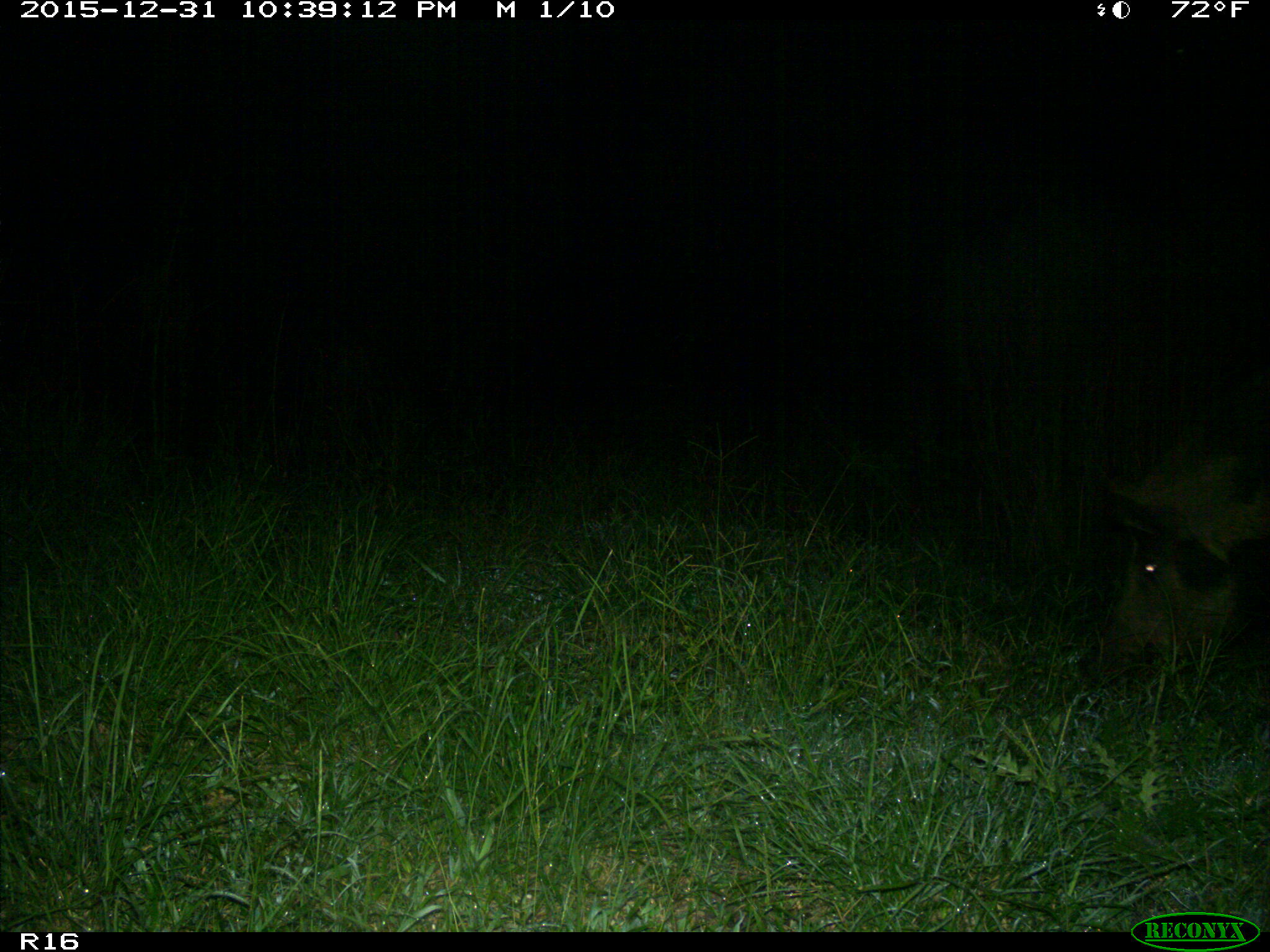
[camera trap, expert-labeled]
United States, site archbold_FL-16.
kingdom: Animalia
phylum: Chordata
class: Mammalia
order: Artiodactyla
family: Suidae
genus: Sus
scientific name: Sus scrofa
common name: wild boar